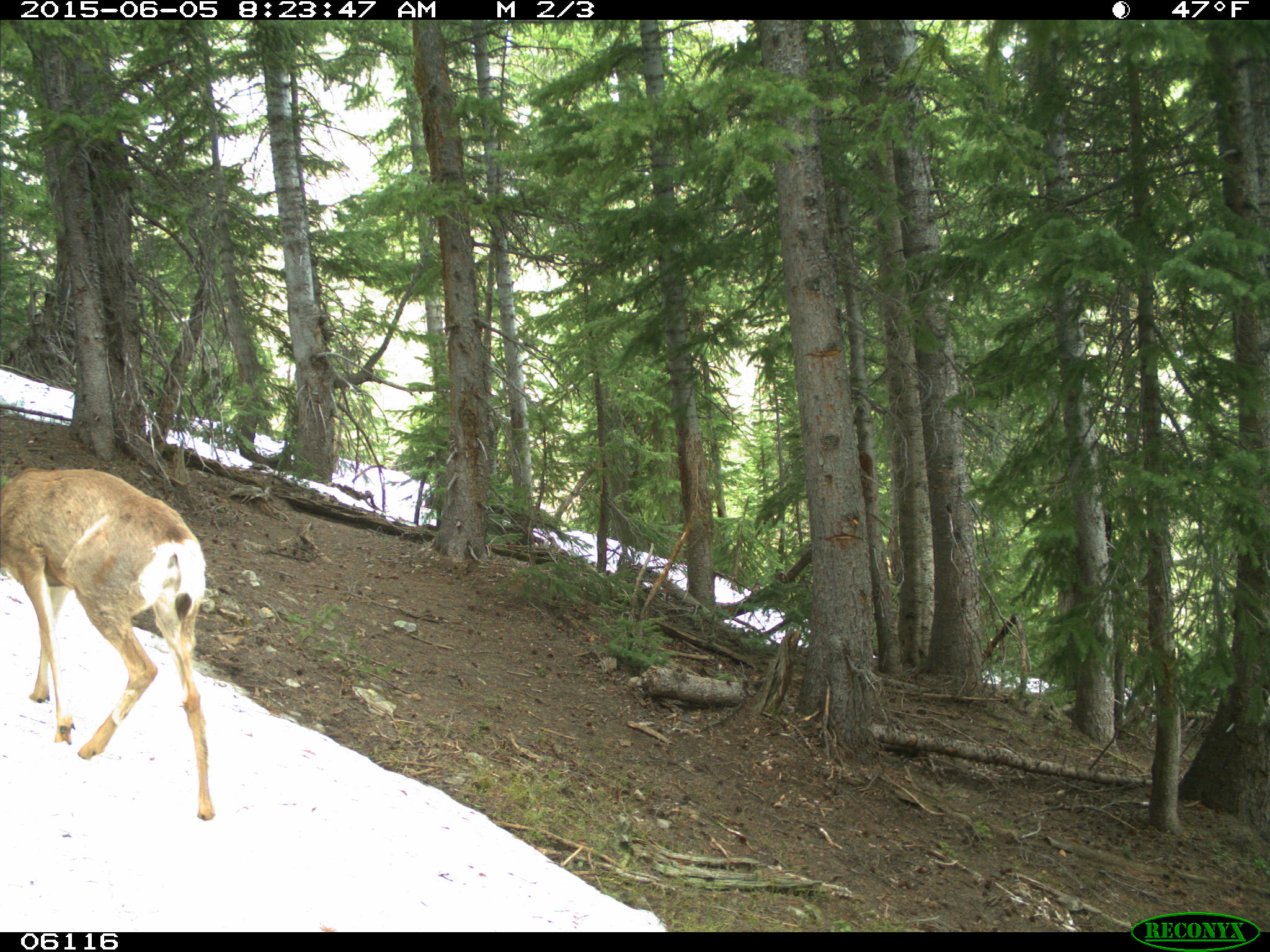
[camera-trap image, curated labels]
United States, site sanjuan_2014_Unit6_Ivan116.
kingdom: Animalia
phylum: Chordata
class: Mammalia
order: Artiodactyla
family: Cervidae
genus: Odocoileus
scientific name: Odocoileus hemionus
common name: mule deer